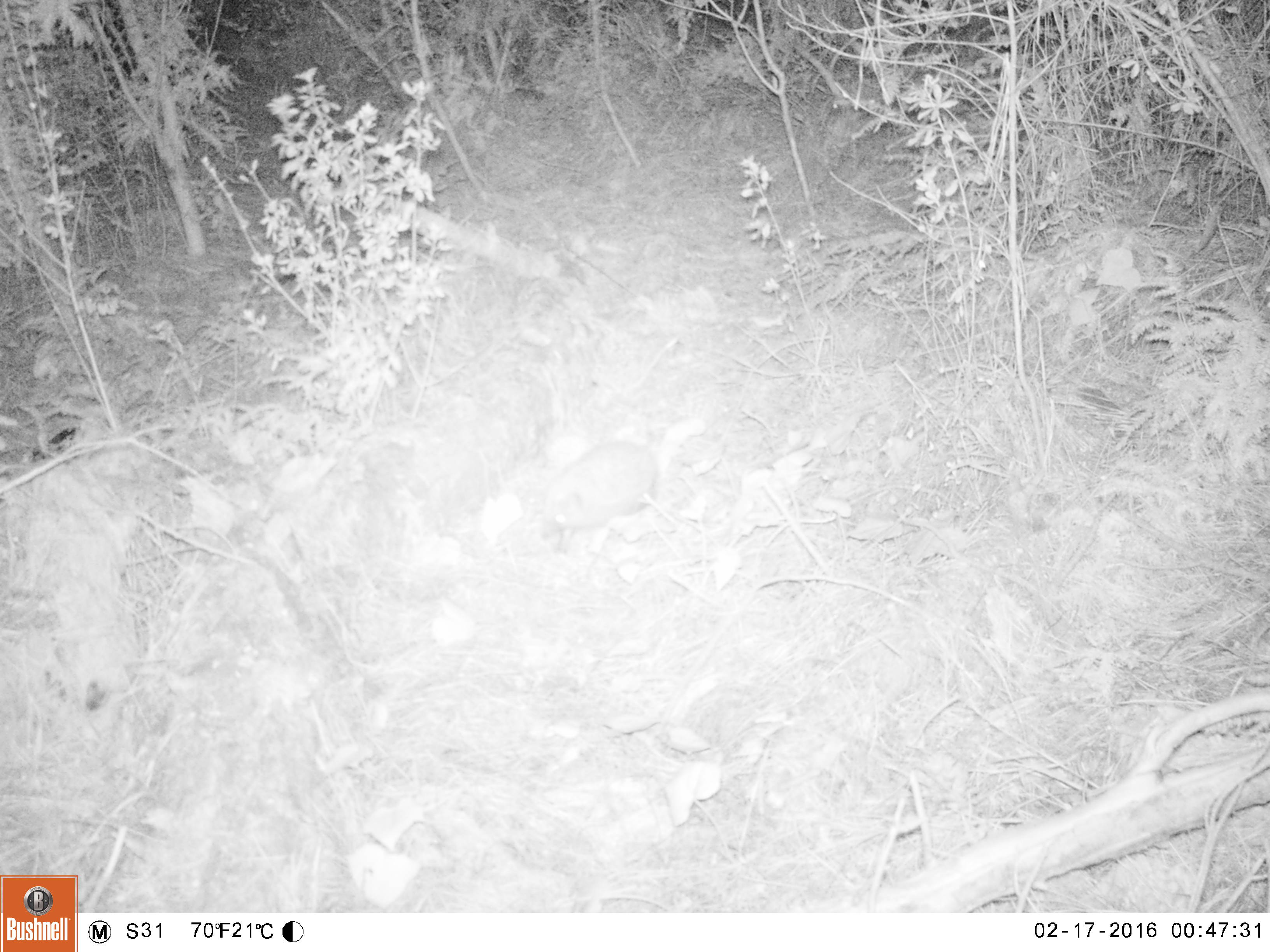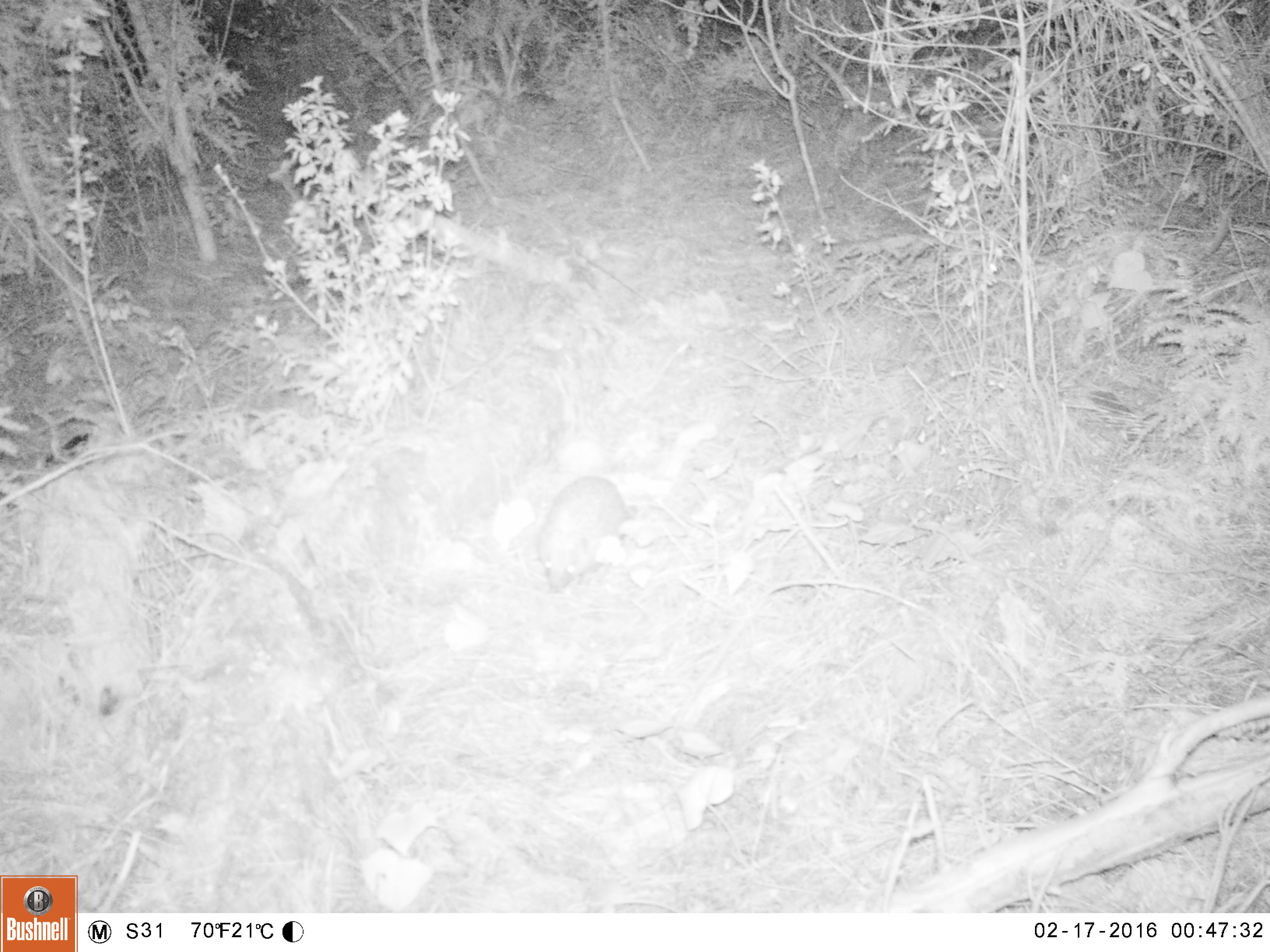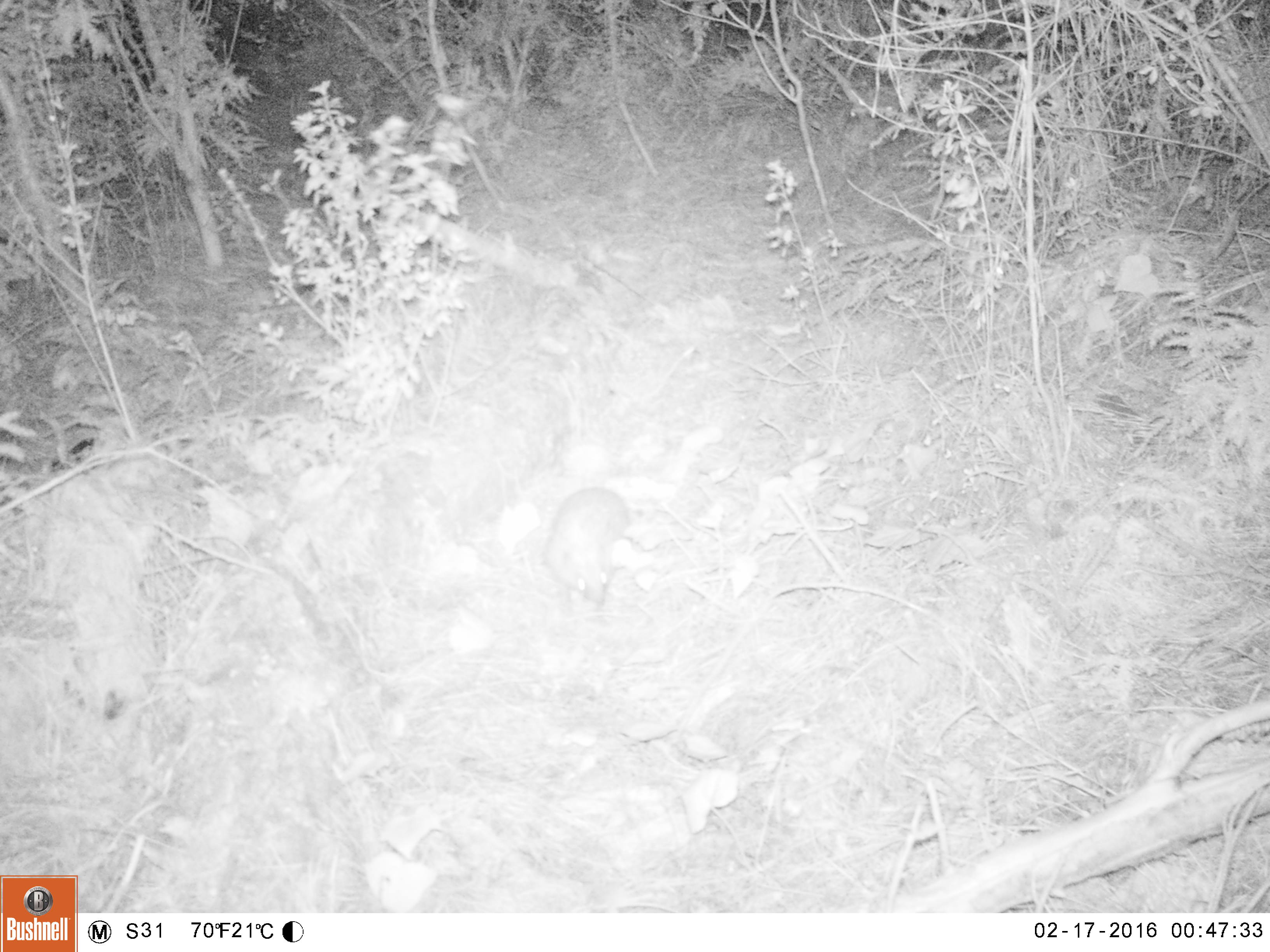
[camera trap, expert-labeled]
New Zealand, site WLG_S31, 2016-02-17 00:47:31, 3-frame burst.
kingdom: Animalia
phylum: Chordata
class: Mammalia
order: Eulipotyphla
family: Erinaceidae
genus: Erinaceus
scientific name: Erinaceus europaeus europaeus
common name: european hedgehog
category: hedgehog